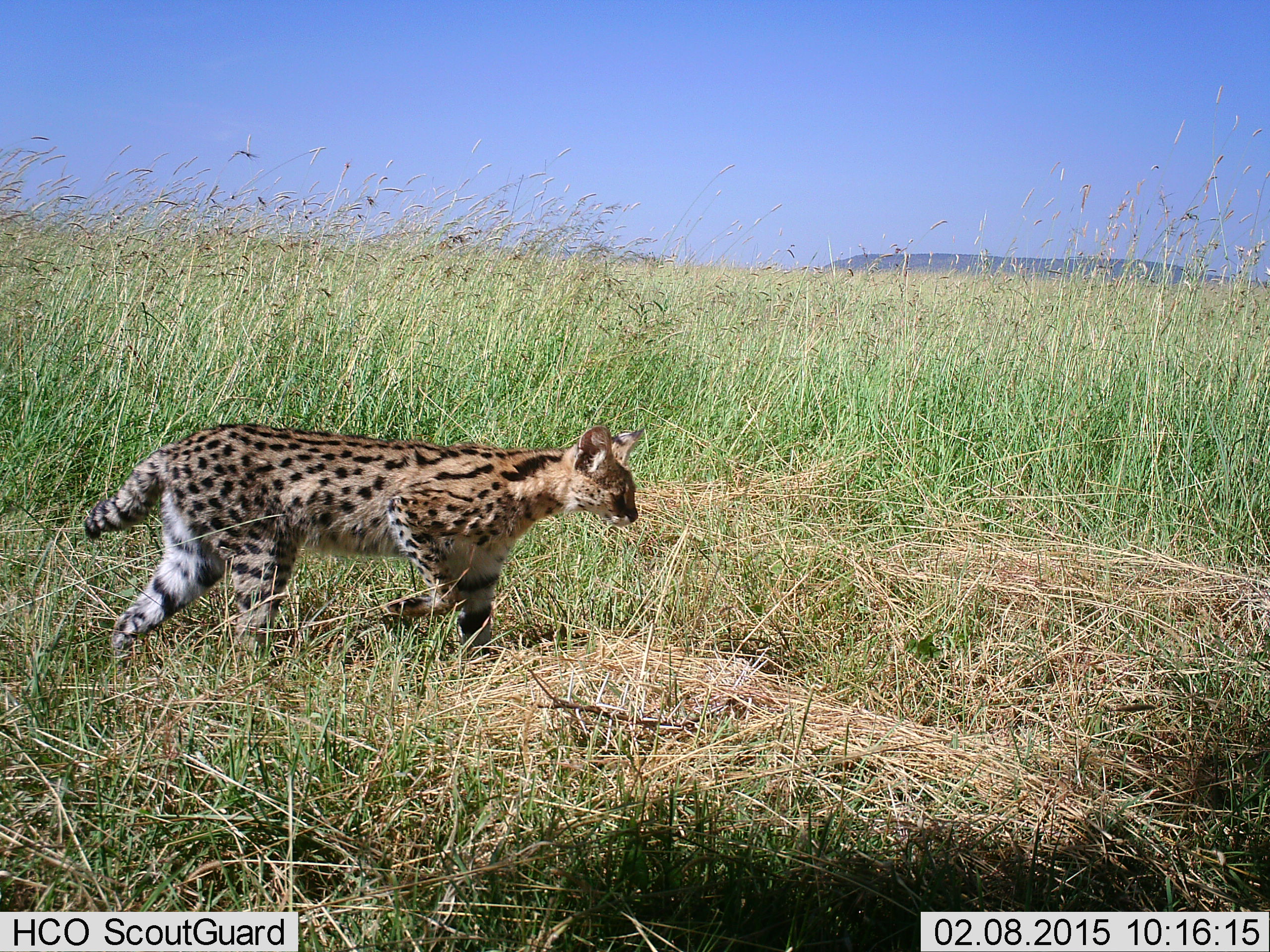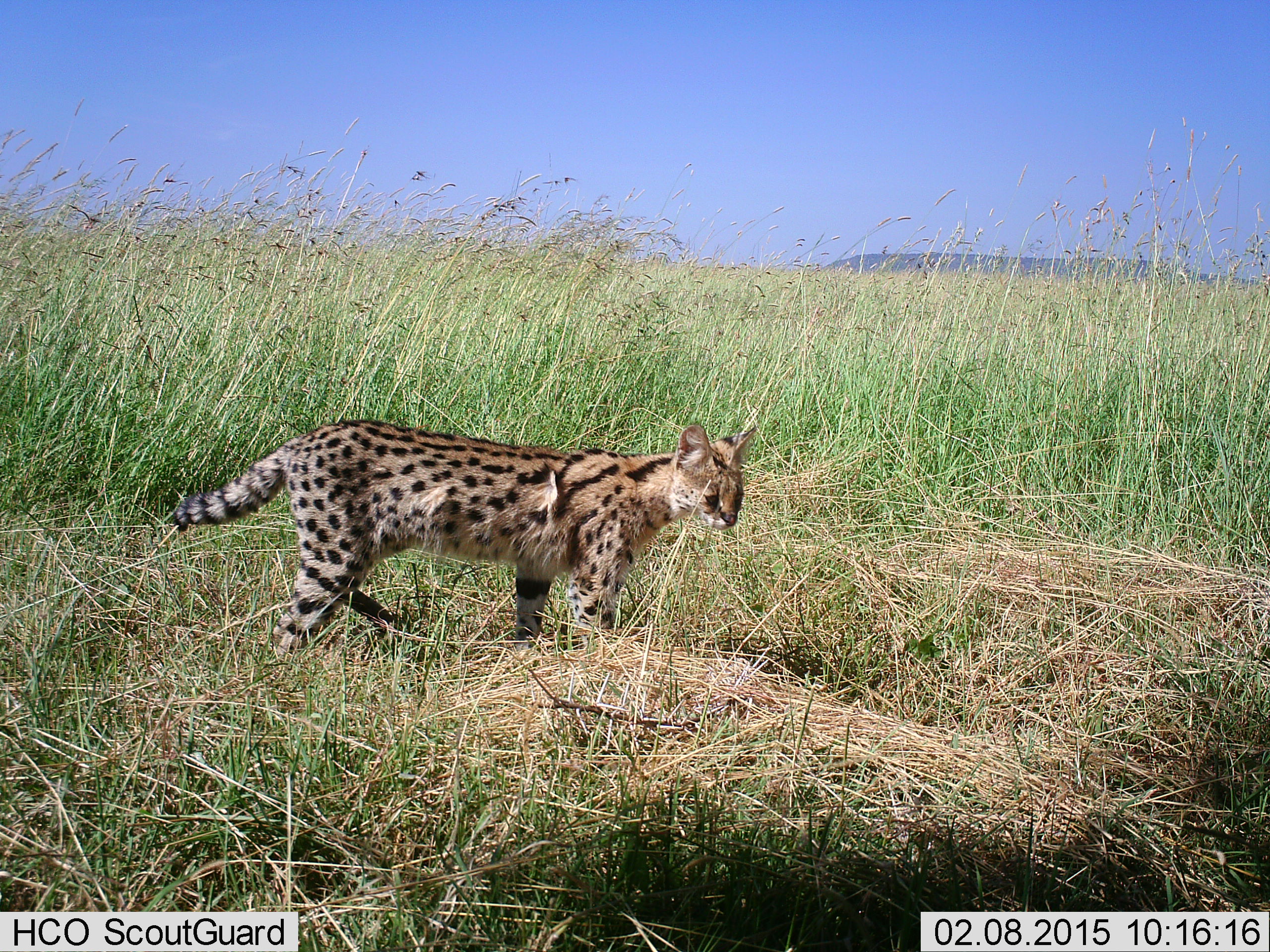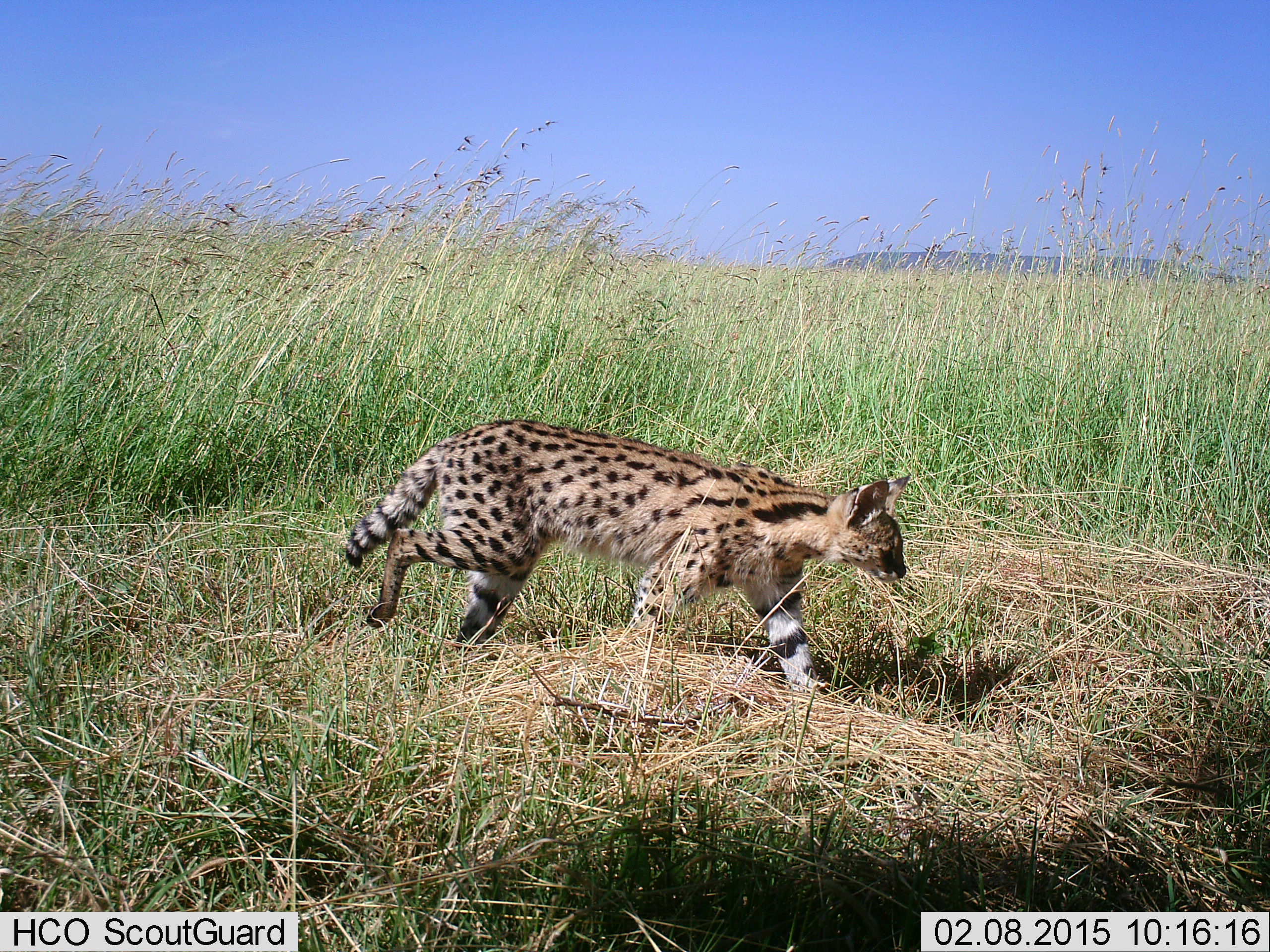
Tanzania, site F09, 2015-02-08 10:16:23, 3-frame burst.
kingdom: Animalia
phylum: Chordata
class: Mammalia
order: Carnivora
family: Felidae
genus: Leptailurus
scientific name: Leptailurus serval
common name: serval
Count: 1.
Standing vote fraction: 20%.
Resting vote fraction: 0%.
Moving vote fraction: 80%.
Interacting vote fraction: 10%.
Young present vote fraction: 0%.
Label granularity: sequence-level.